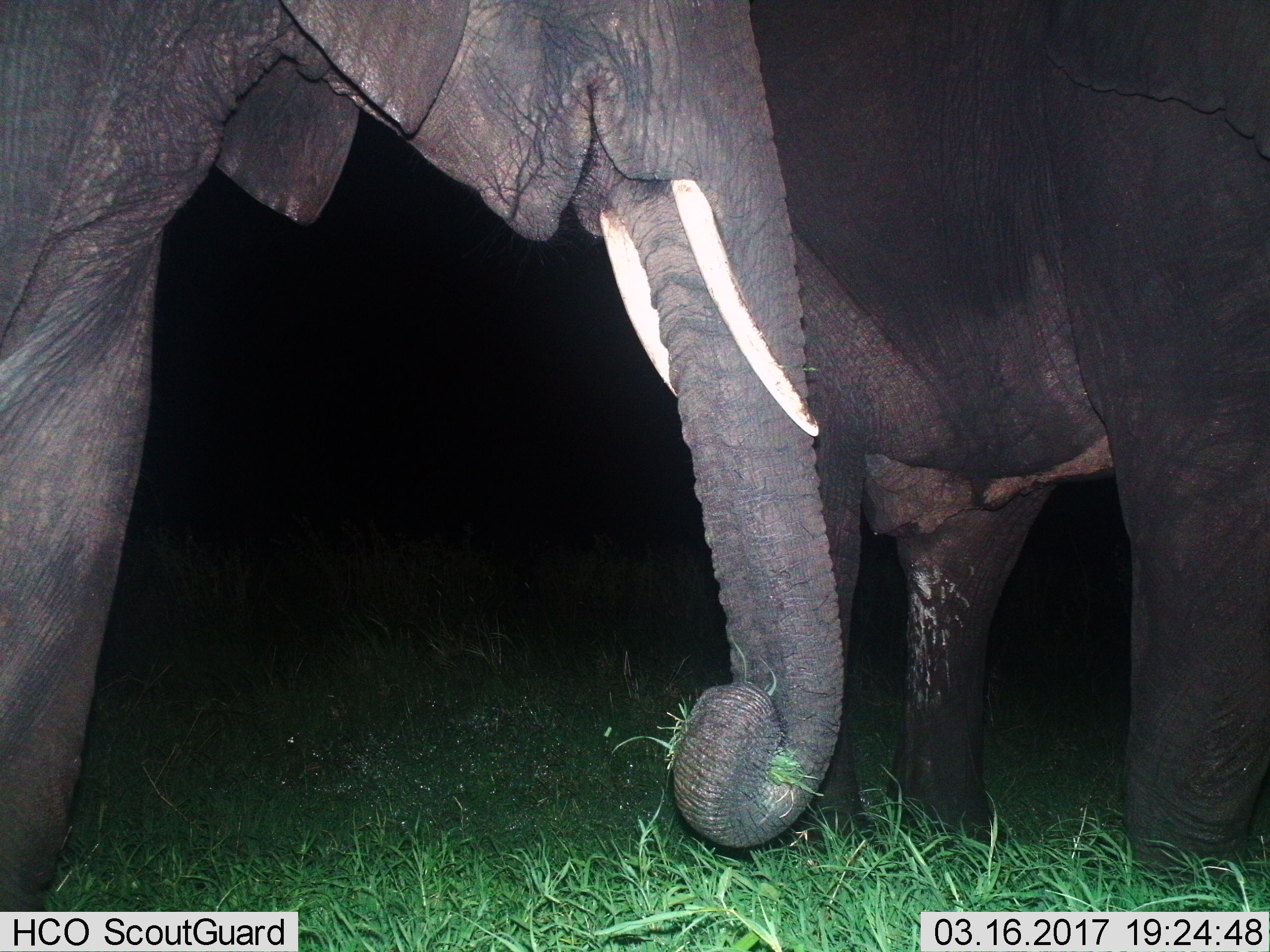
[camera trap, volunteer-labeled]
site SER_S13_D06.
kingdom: Animalia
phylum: Chordata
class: Mammalia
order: Proboscidea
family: Elephantidae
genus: Loxodonta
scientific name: Loxodonta africana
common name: african bush elephant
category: elephant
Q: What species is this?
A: Elephant (african bush elephant) (Loxodonta africana).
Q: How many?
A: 2.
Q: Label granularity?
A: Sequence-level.